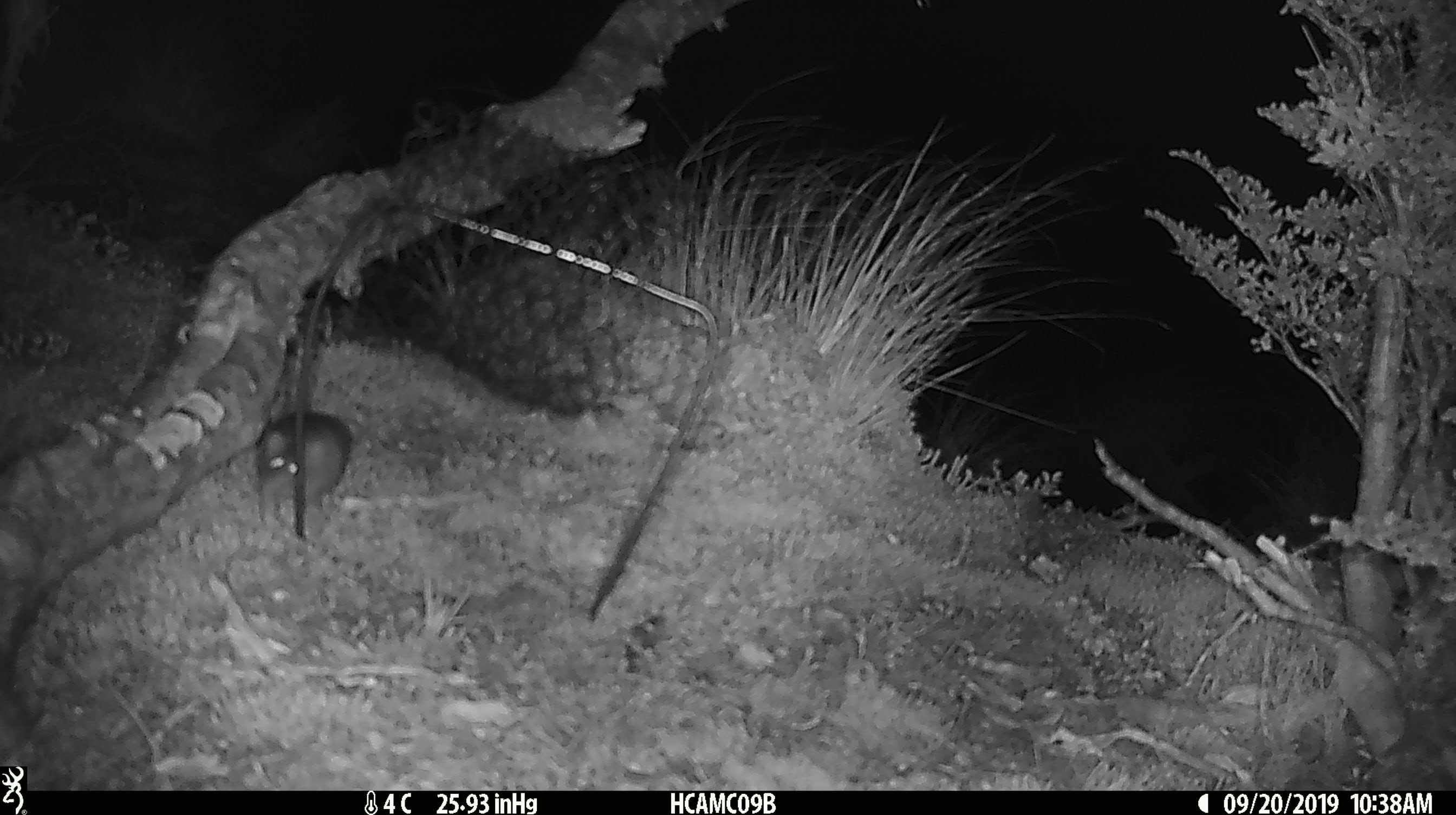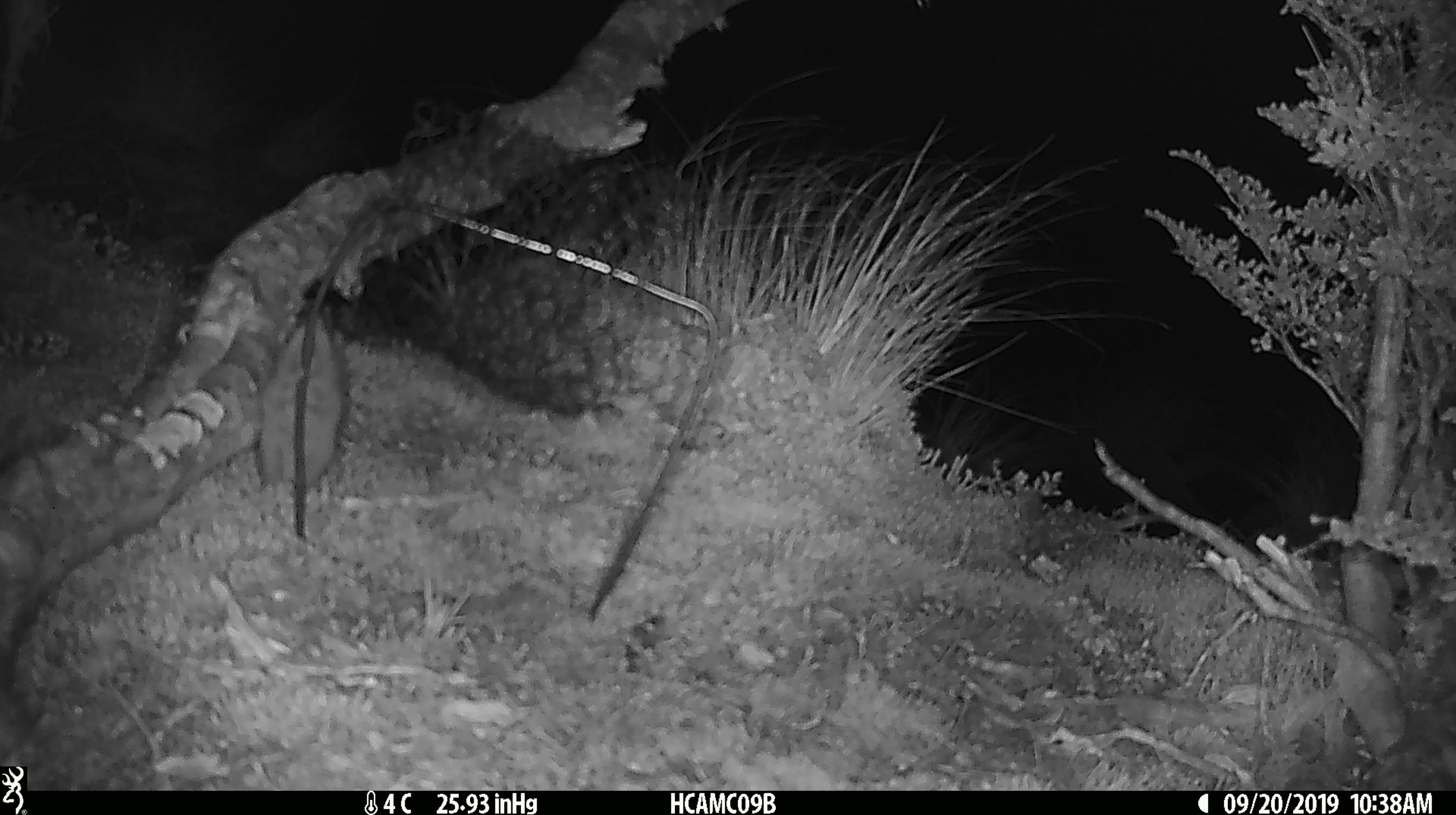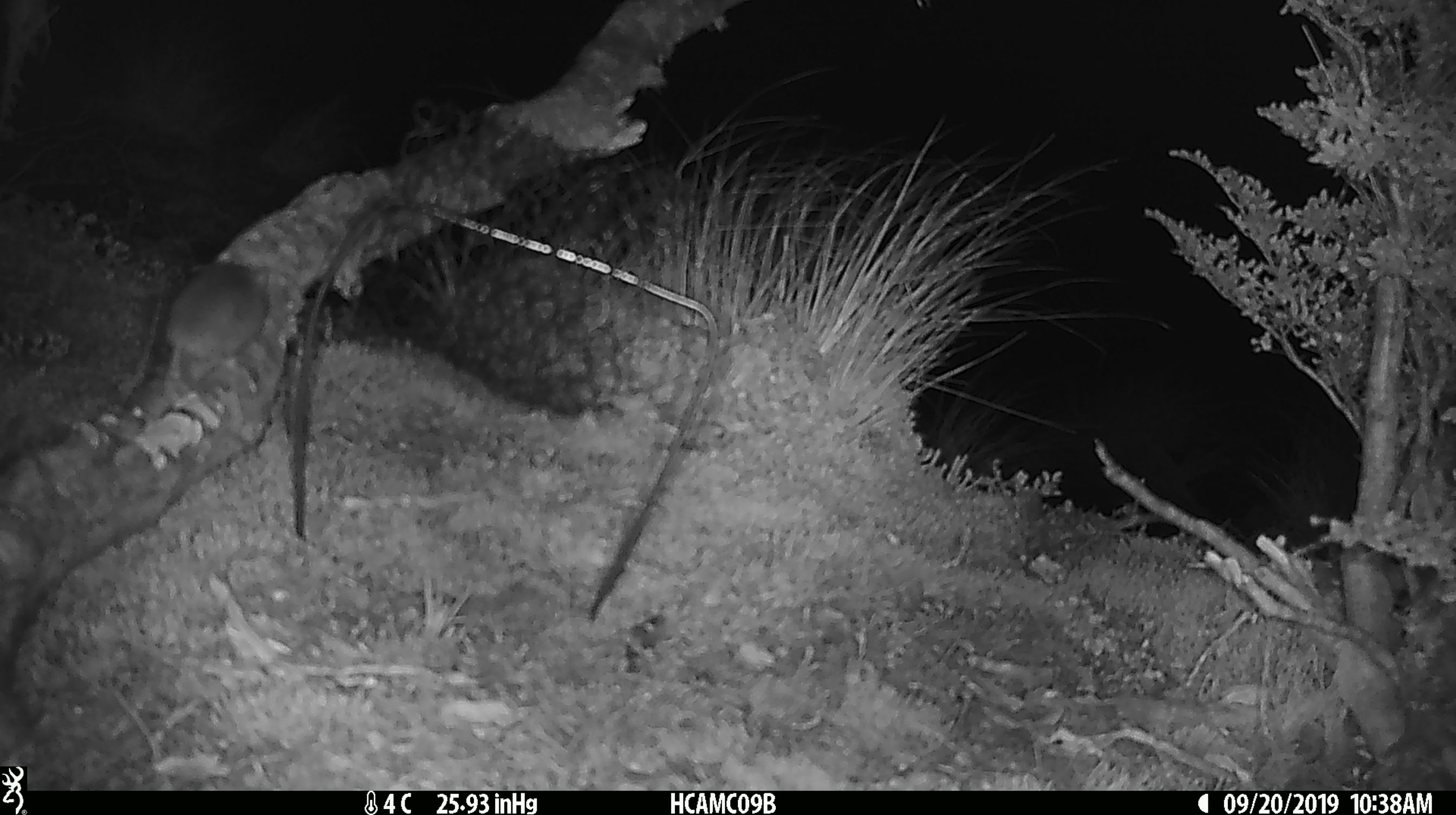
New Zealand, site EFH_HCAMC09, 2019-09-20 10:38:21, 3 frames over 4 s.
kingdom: Animalia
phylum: Chordata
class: Mammalia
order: Rodentia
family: Muridae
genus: Mus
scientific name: Mus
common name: mouse